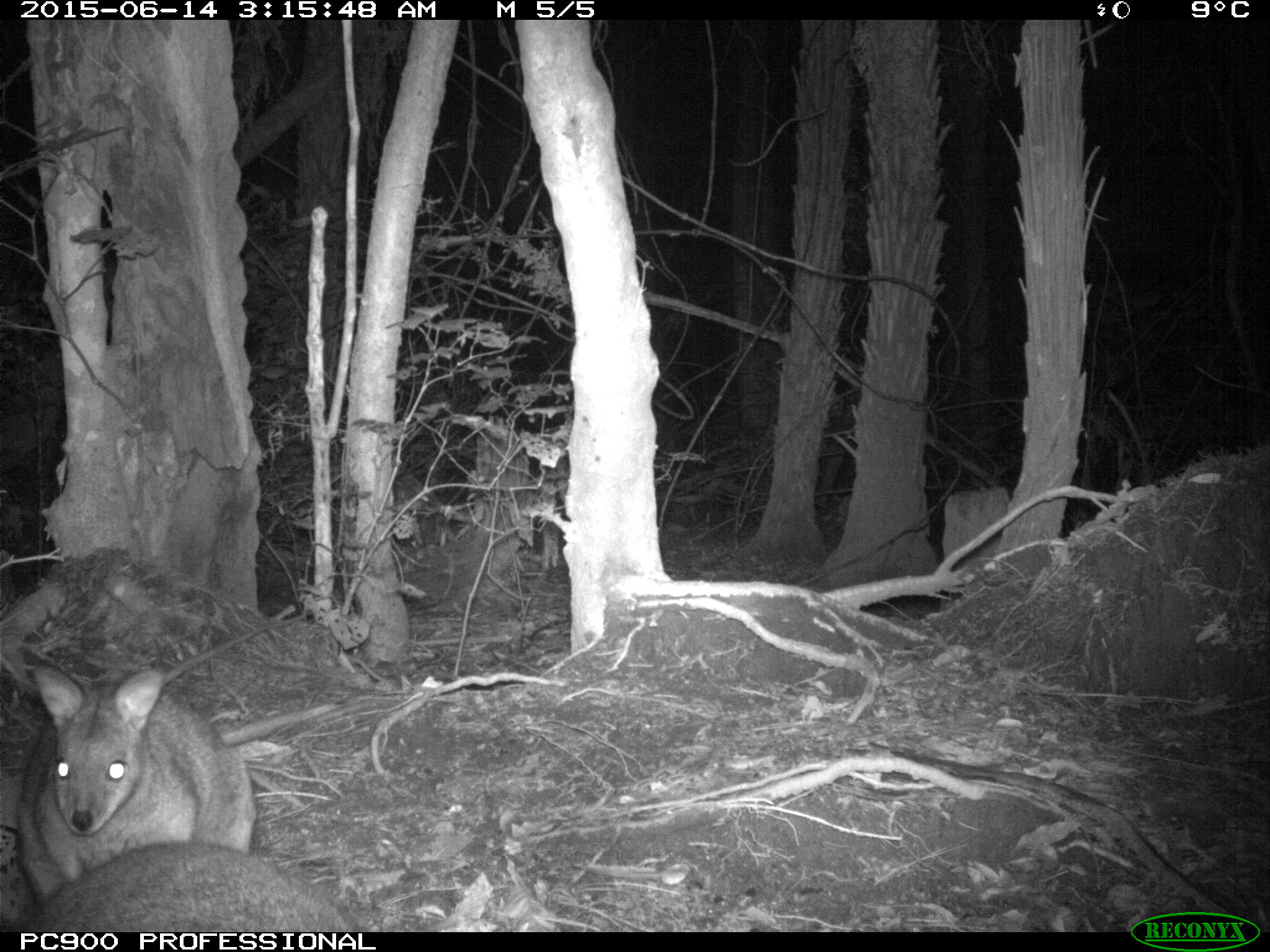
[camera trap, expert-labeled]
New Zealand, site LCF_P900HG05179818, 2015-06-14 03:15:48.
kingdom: Animalia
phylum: Chordata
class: Mammalia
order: Diprotodontia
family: Macropodidae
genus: Notamacropus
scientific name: Notamacropus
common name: wallaby